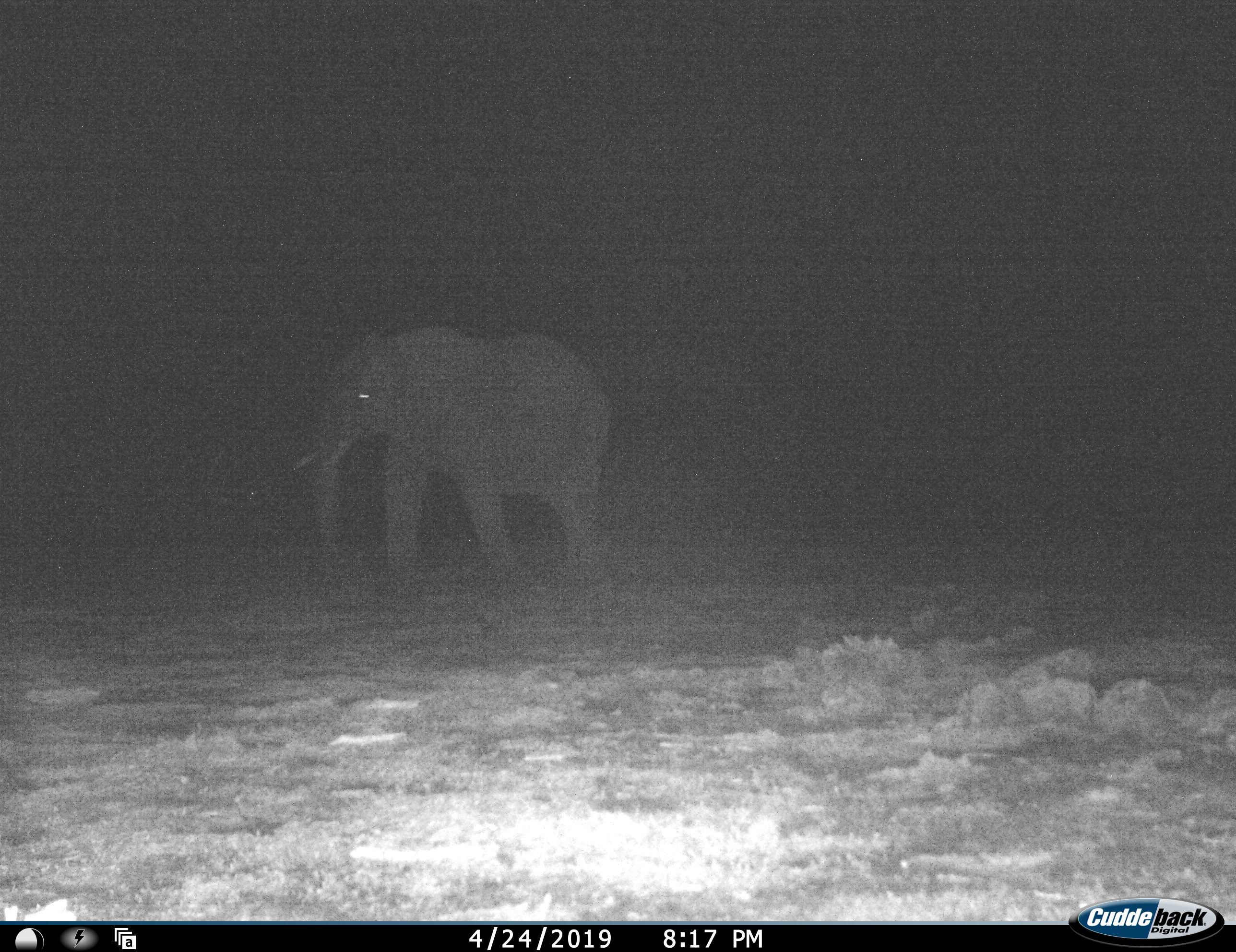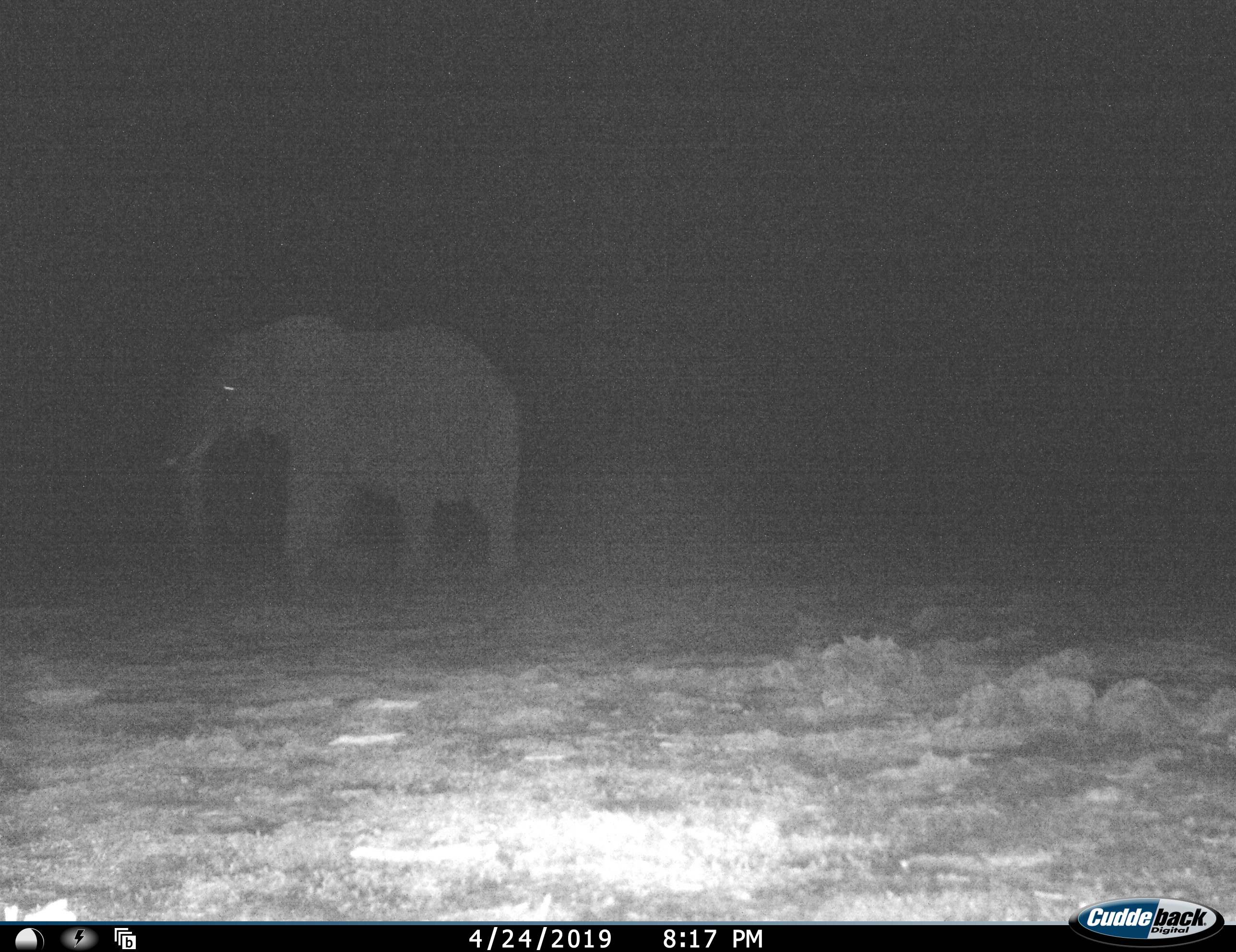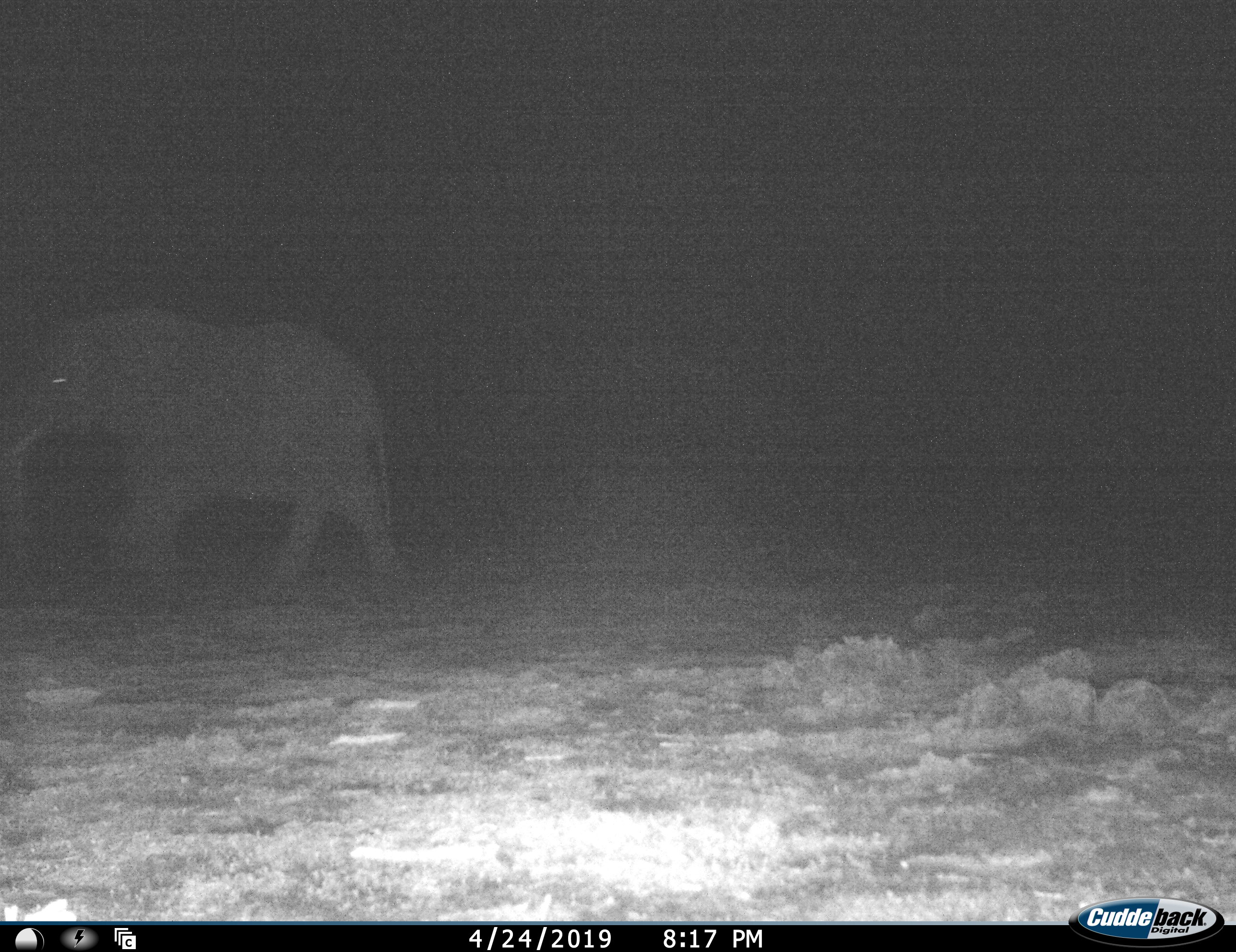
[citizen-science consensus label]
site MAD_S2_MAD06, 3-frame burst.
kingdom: Animalia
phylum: Chordata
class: Mammalia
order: Proboscidea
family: Elephantidae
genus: Loxodonta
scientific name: Loxodonta africana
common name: african bush elephant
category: elephant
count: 1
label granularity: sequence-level